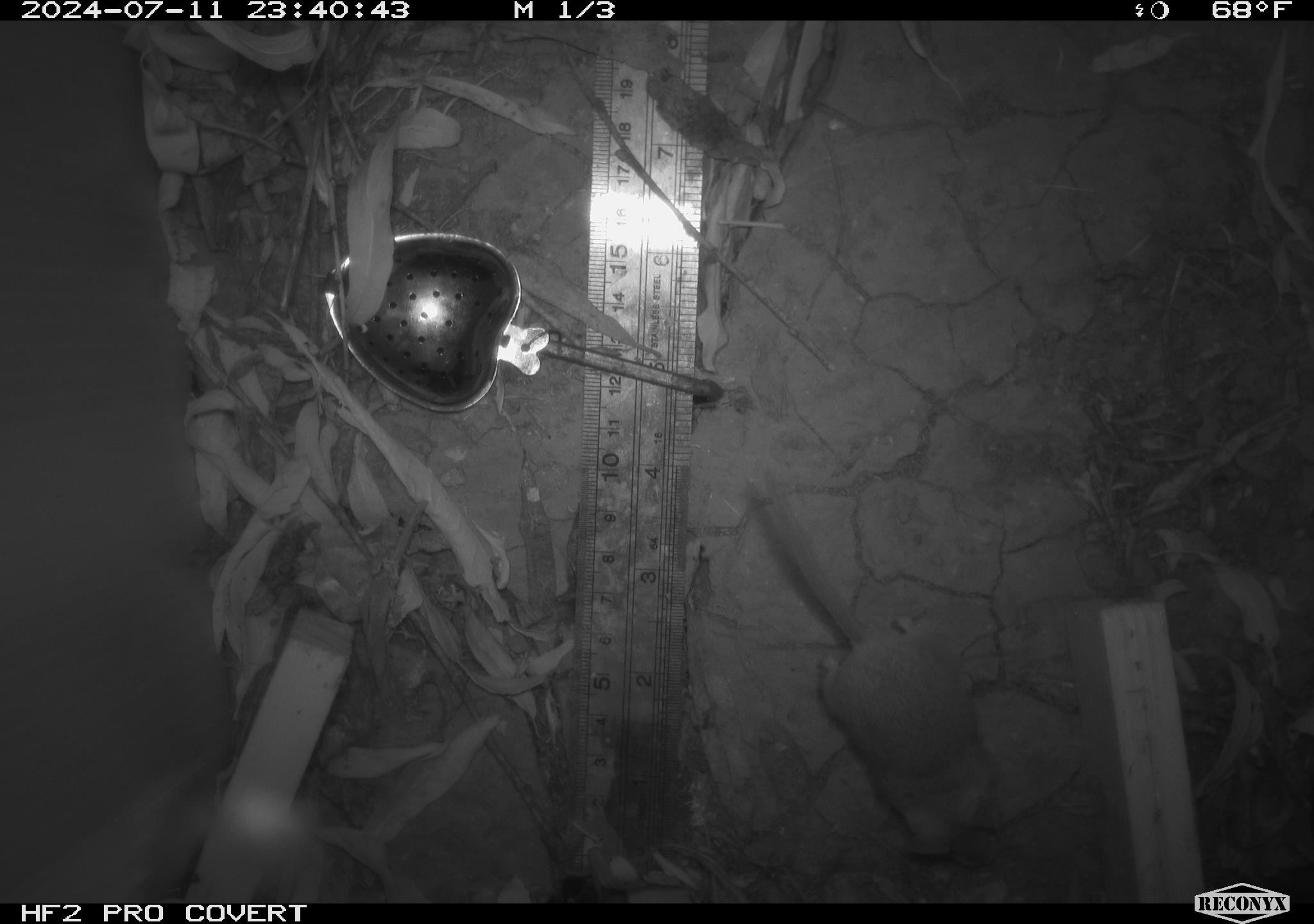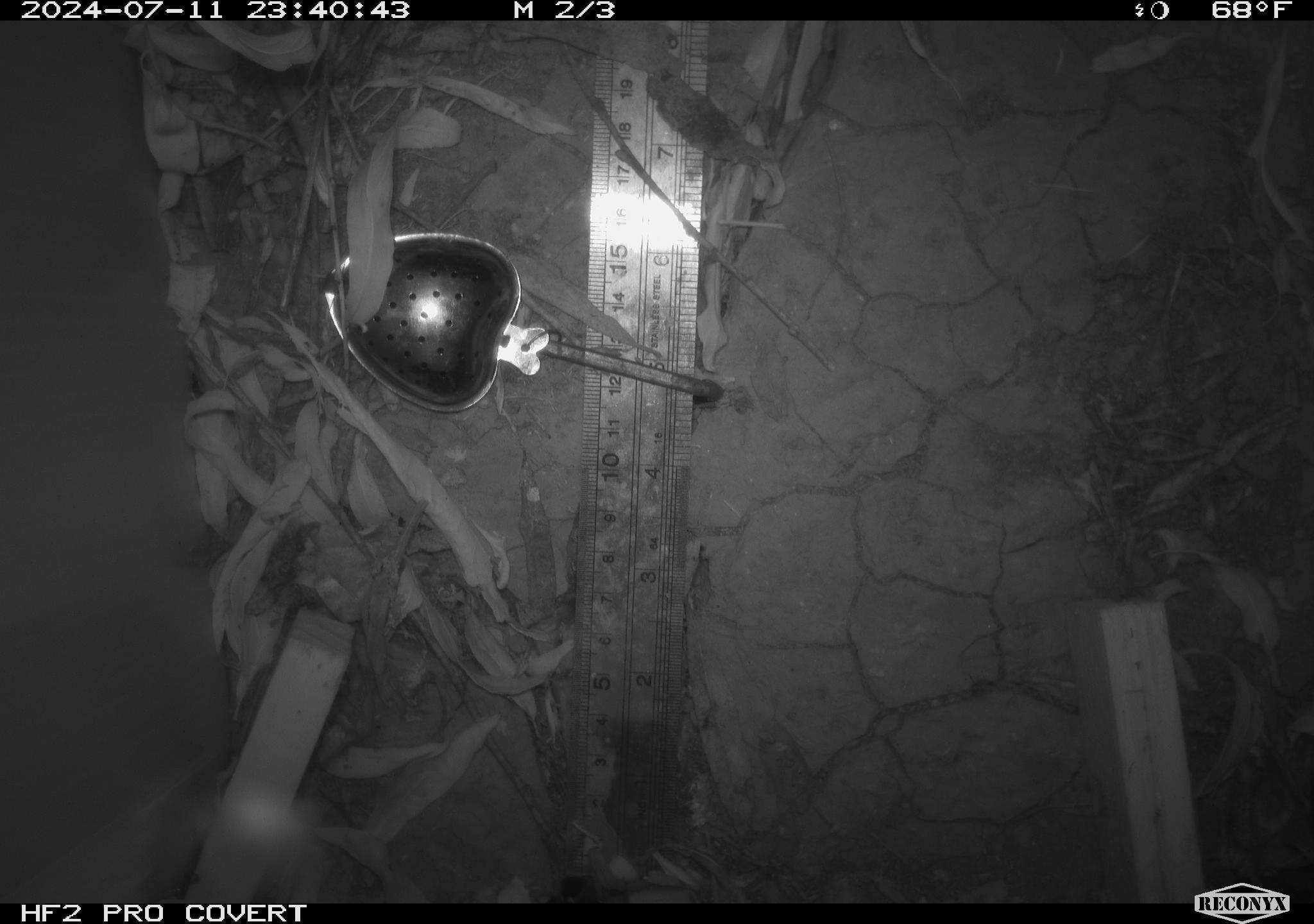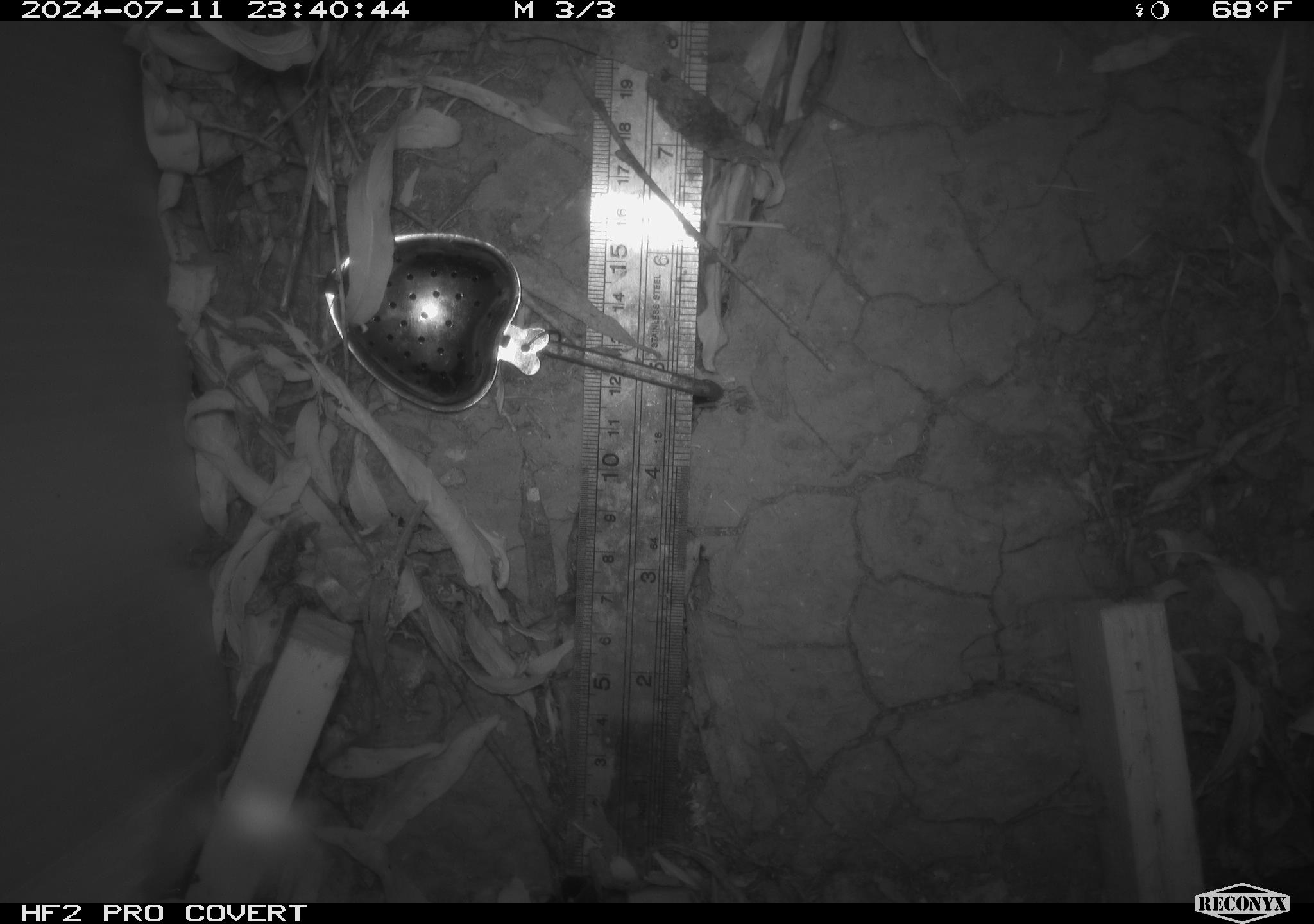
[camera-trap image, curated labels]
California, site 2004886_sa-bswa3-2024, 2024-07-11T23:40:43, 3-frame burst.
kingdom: Animalia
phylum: Chordata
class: Mammalia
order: Rodentia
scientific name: Rodentia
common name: mouse species